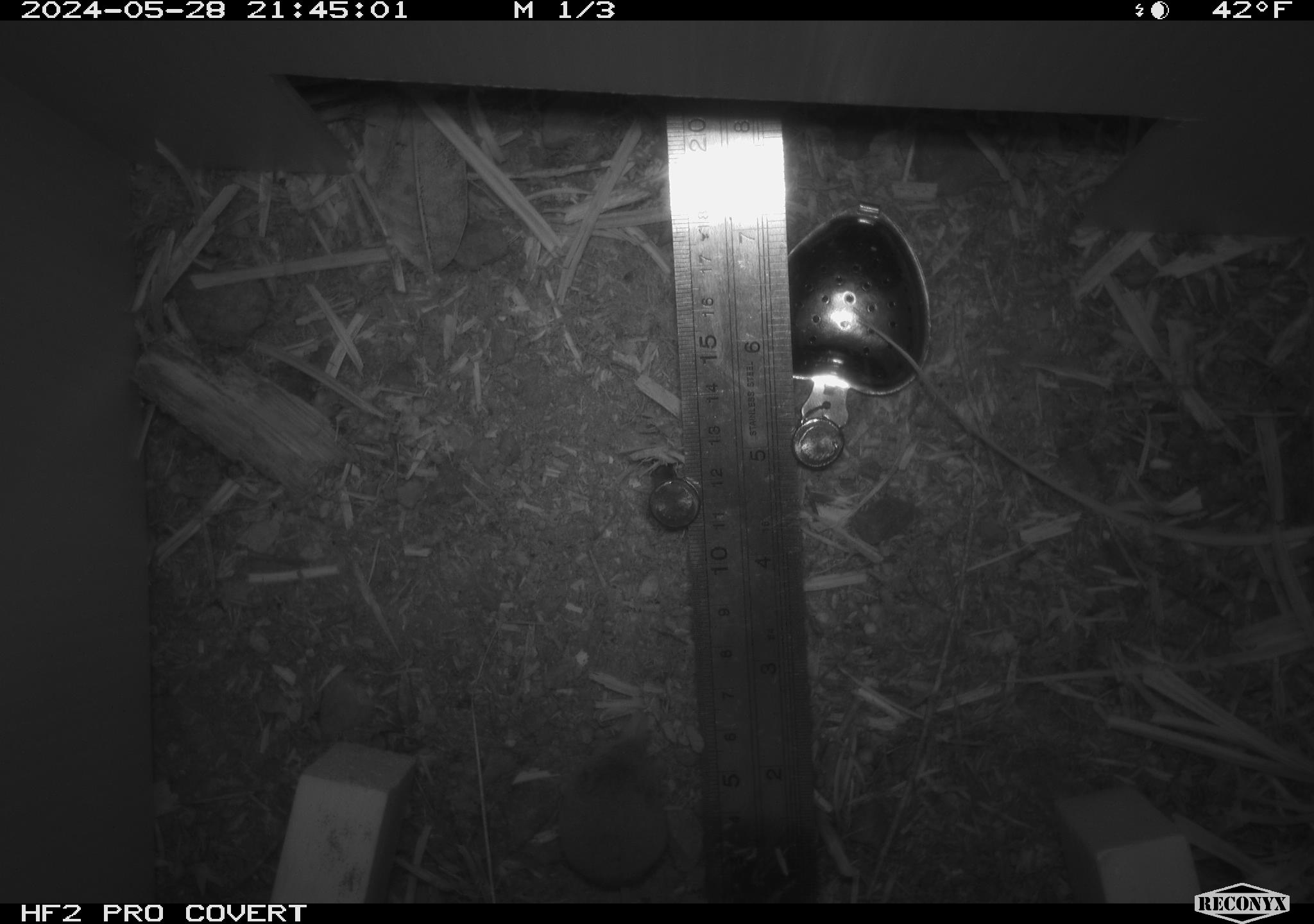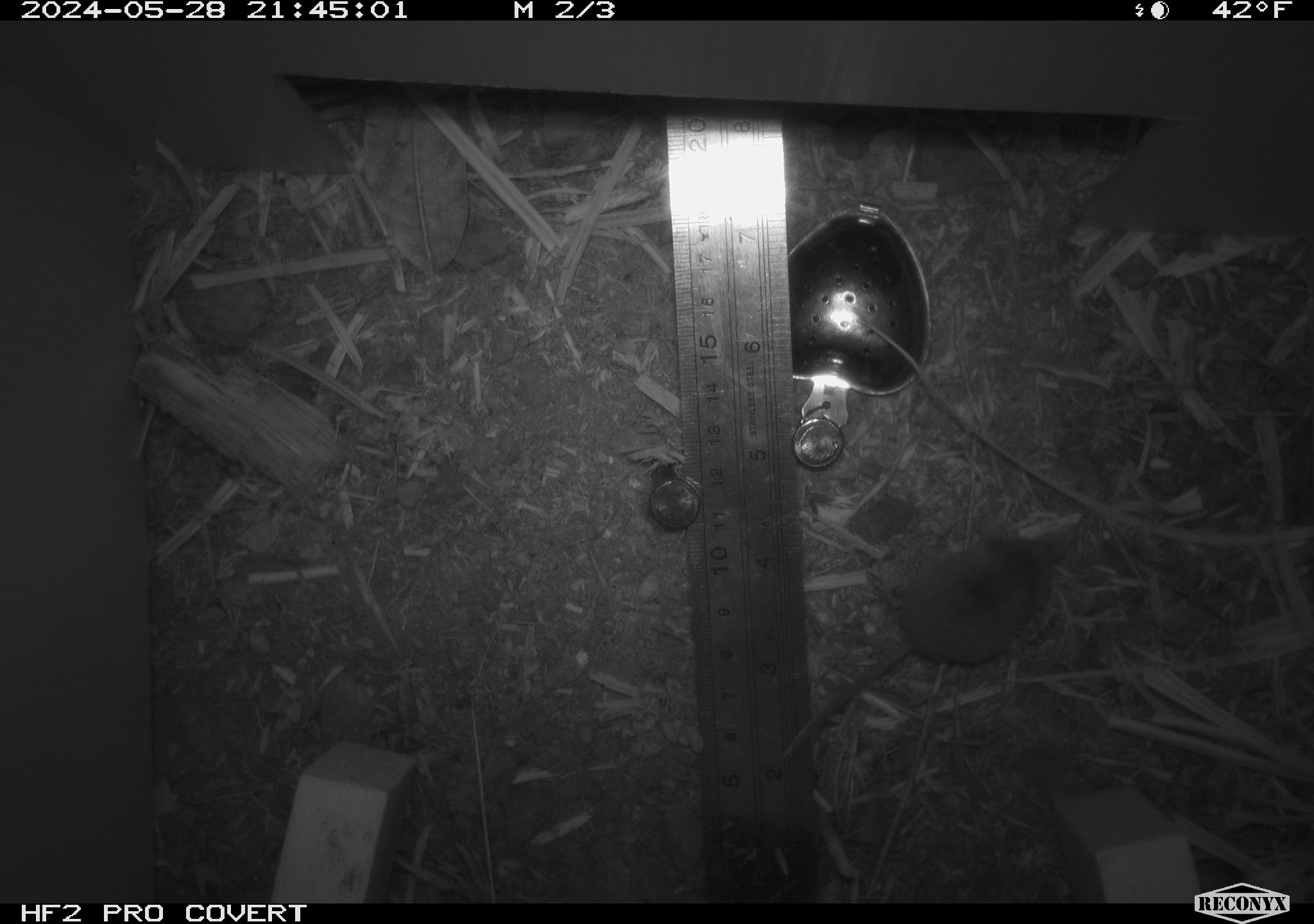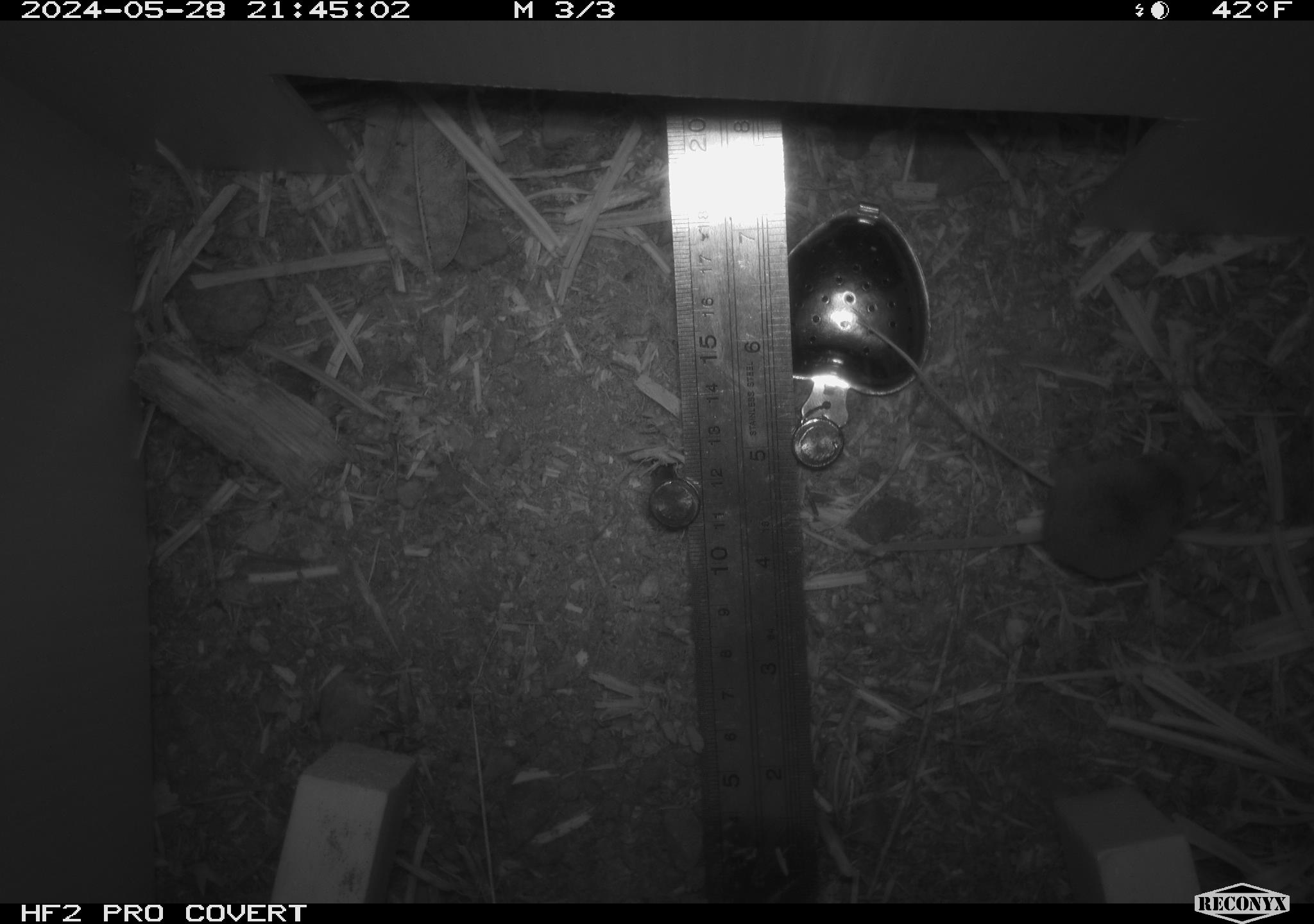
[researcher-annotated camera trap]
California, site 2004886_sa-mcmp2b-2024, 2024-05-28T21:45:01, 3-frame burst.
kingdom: Animalia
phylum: Chordata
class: Mammalia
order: Eulipotyphla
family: Soricidae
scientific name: Soricidae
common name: shrews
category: soricidae family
Soricidae family (shrews) (Soricidae).